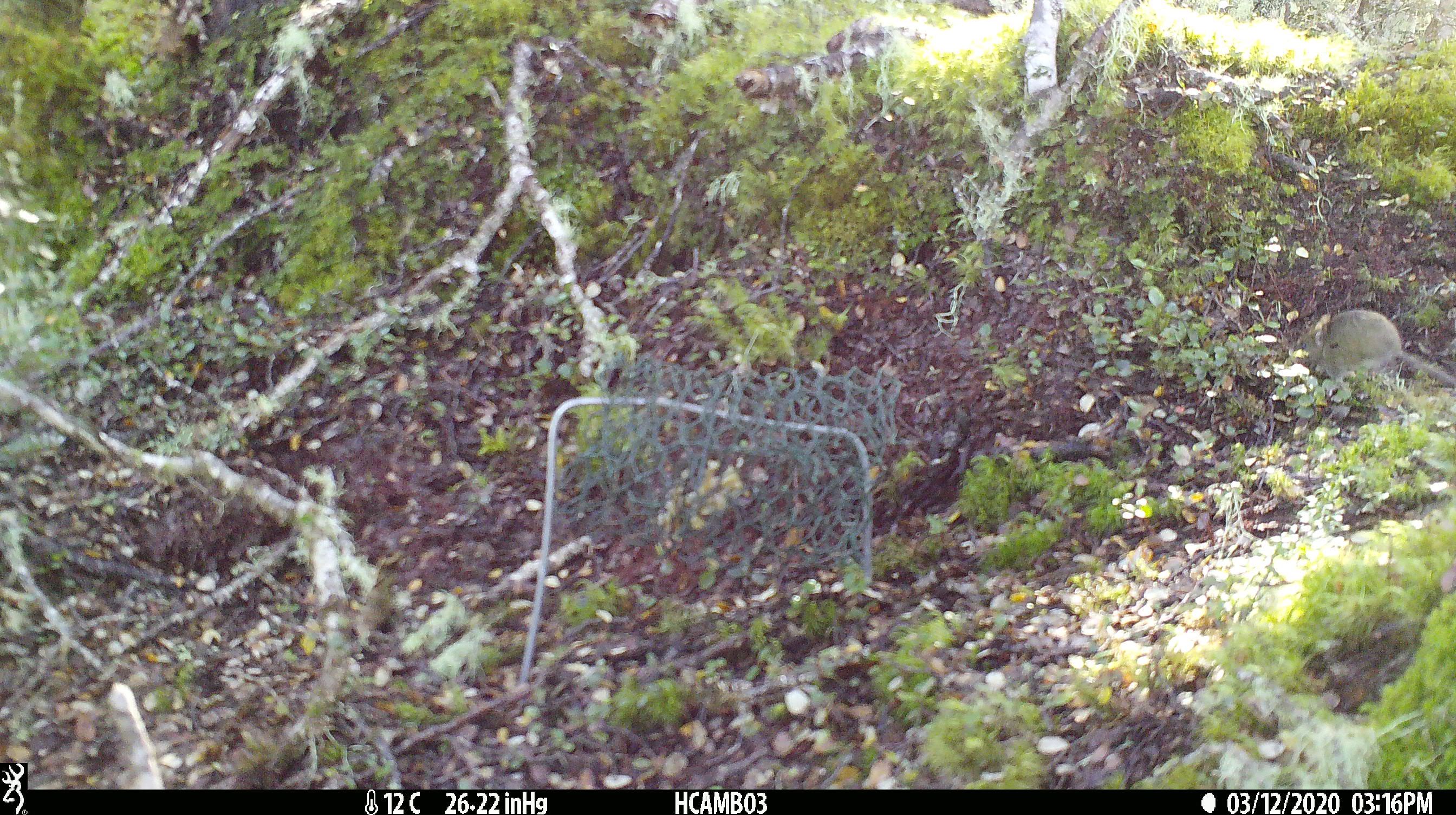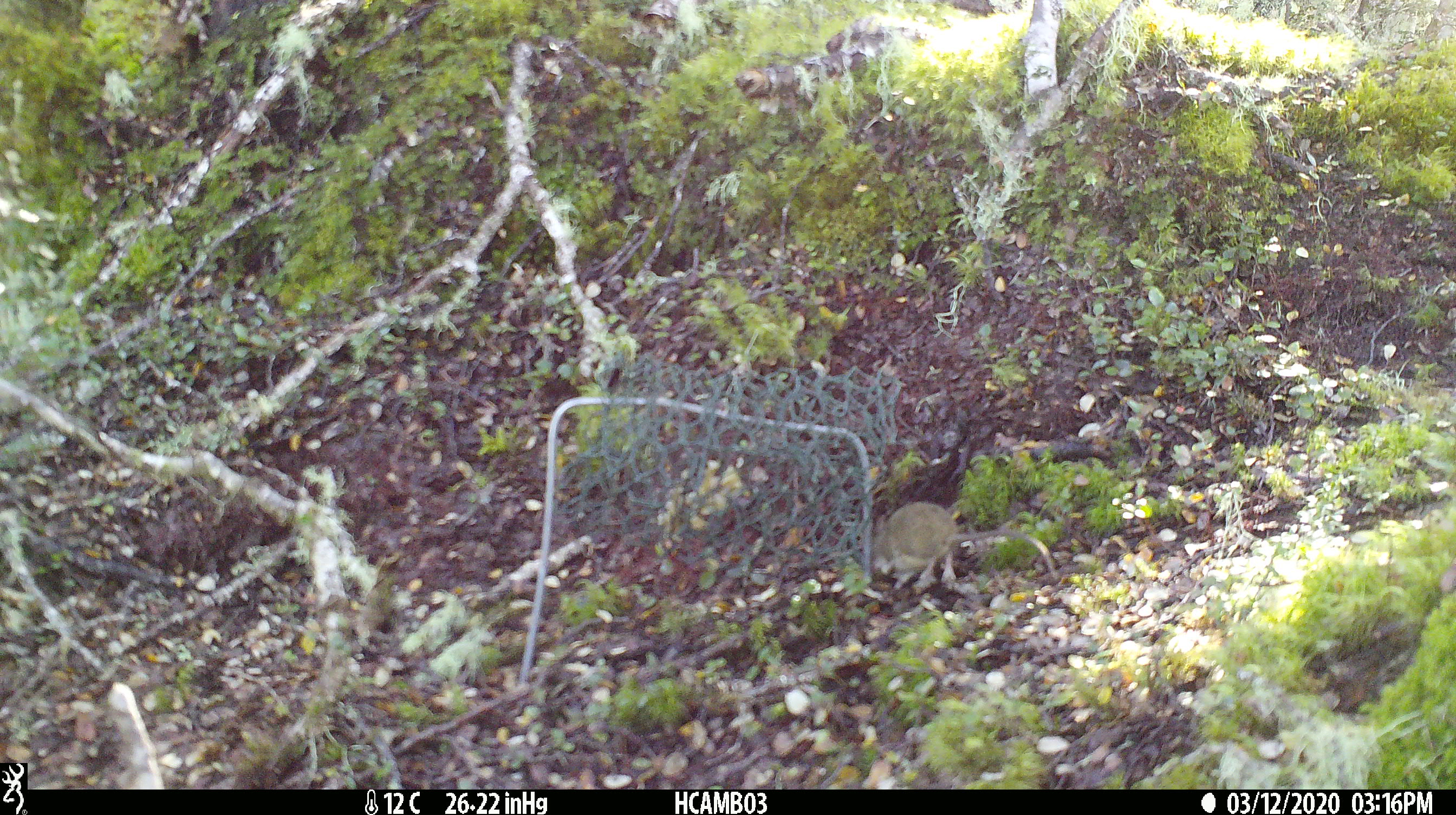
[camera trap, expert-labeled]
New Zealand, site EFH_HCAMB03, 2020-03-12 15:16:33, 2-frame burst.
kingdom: Animalia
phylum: Chordata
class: Mammalia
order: Rodentia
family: Muridae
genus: Mus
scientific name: Mus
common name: mouse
Mouse (Mus).